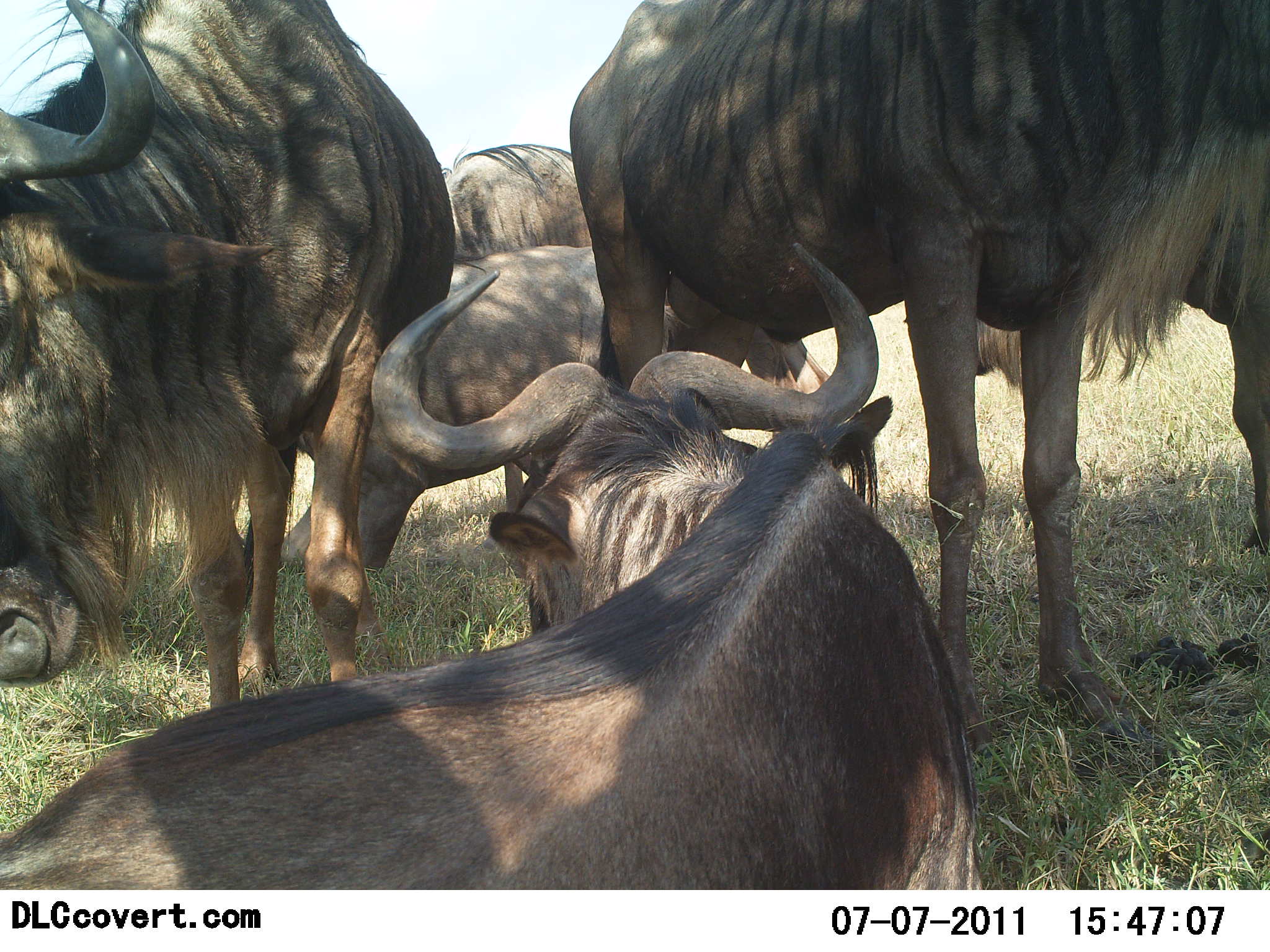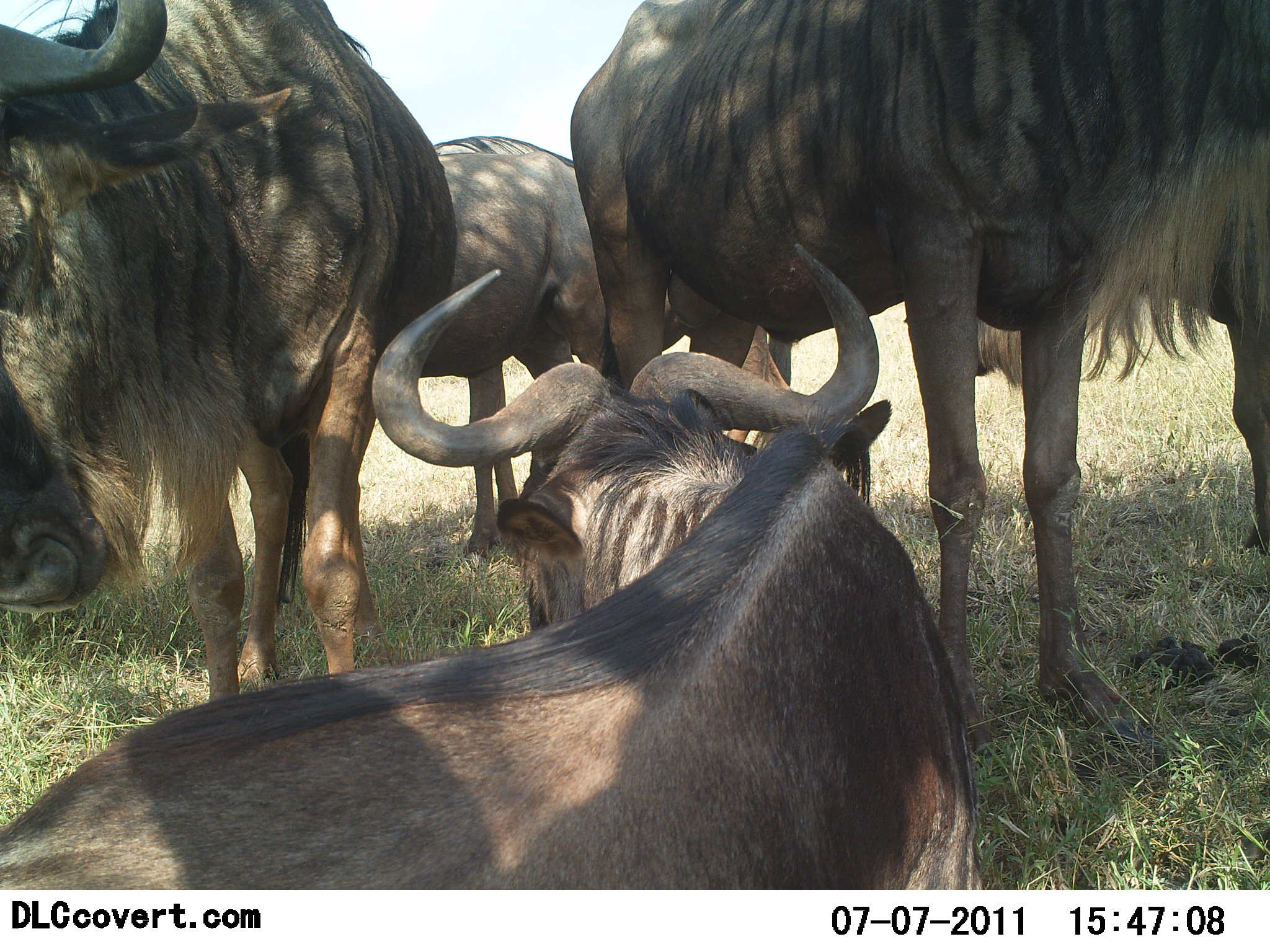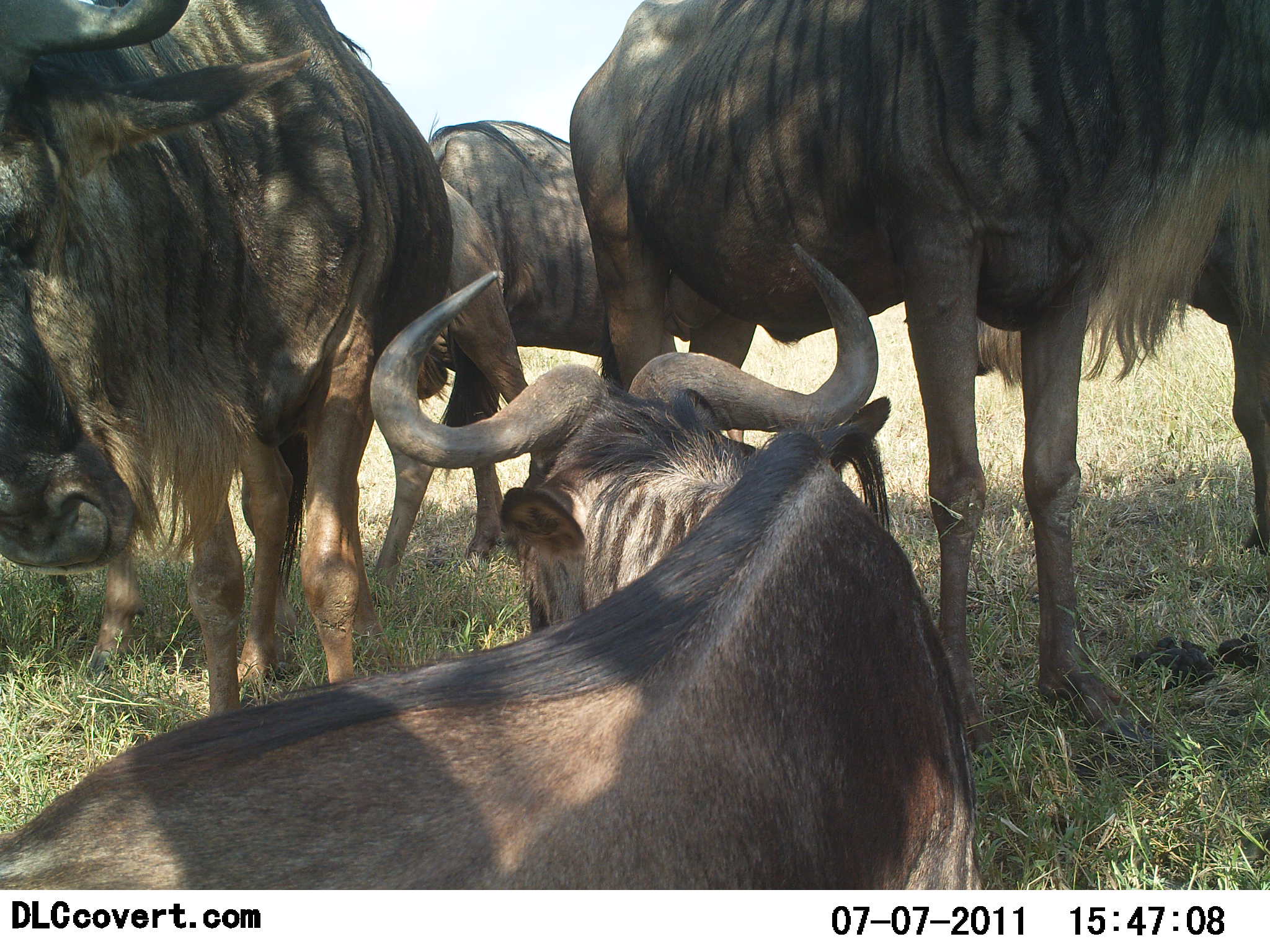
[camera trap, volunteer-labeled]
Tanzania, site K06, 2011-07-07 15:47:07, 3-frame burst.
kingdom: Animalia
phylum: Chordata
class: Mammalia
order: Artiodactyla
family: Bovidae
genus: Connochaetes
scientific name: Connochaetes taurinus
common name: blue wildebeest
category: wildebeest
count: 5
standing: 55%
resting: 55%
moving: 18%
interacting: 36%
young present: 0%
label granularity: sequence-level